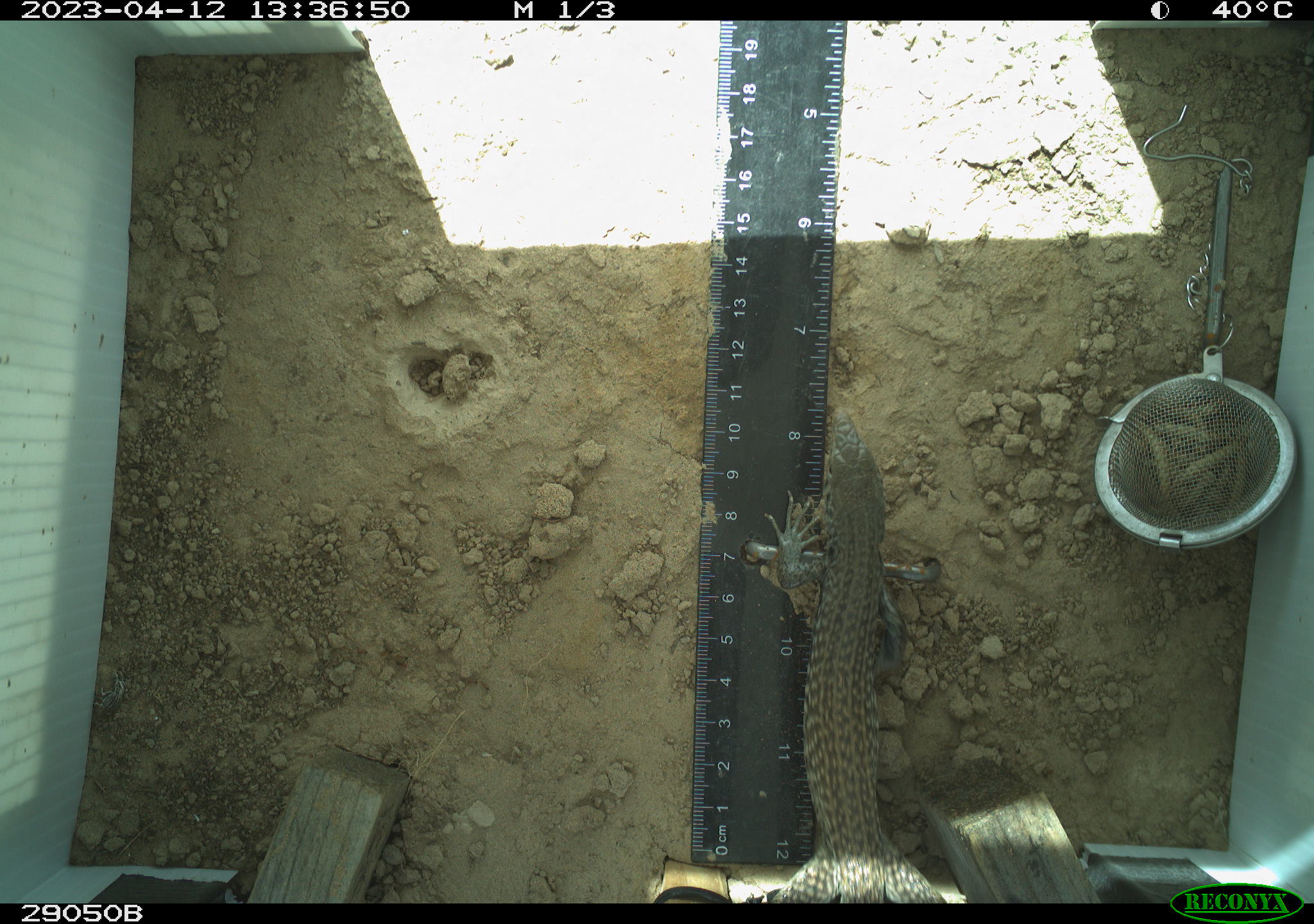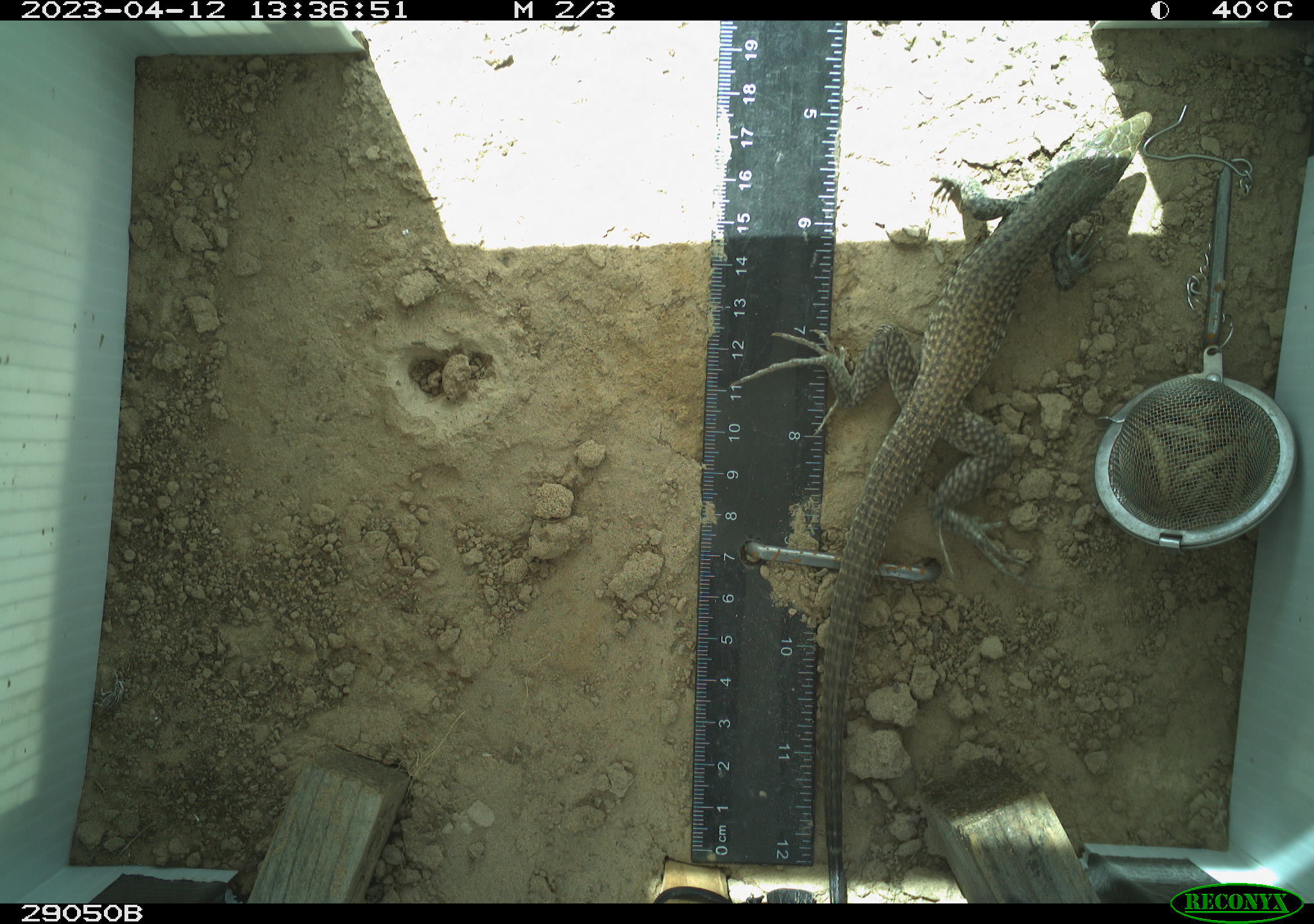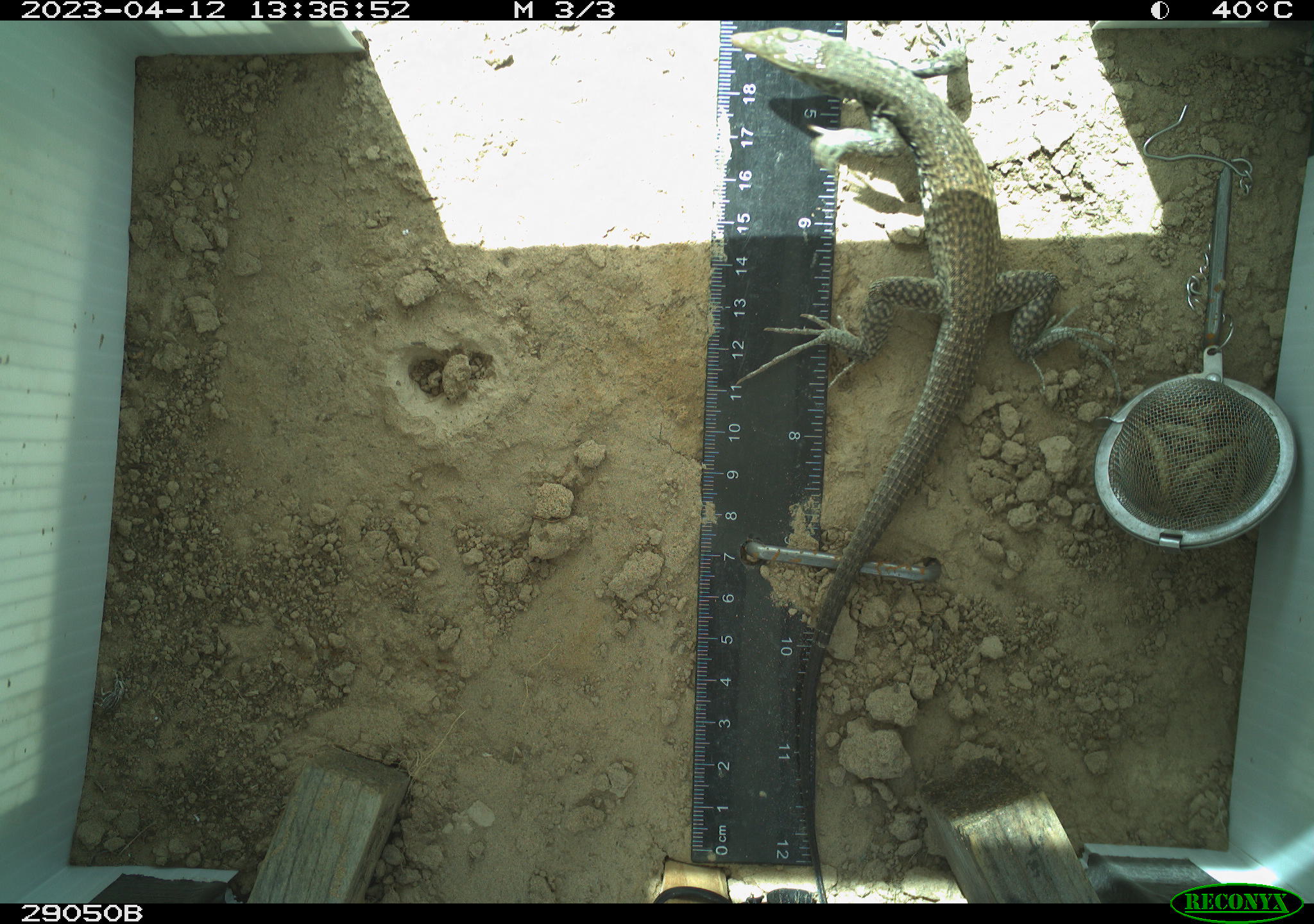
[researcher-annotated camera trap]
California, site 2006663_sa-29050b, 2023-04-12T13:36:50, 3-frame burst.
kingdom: Animalia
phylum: Chordata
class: Reptilia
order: Squamata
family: Teiidae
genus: Aspidoscelis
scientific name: Aspidoscelis tigris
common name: western whiptail